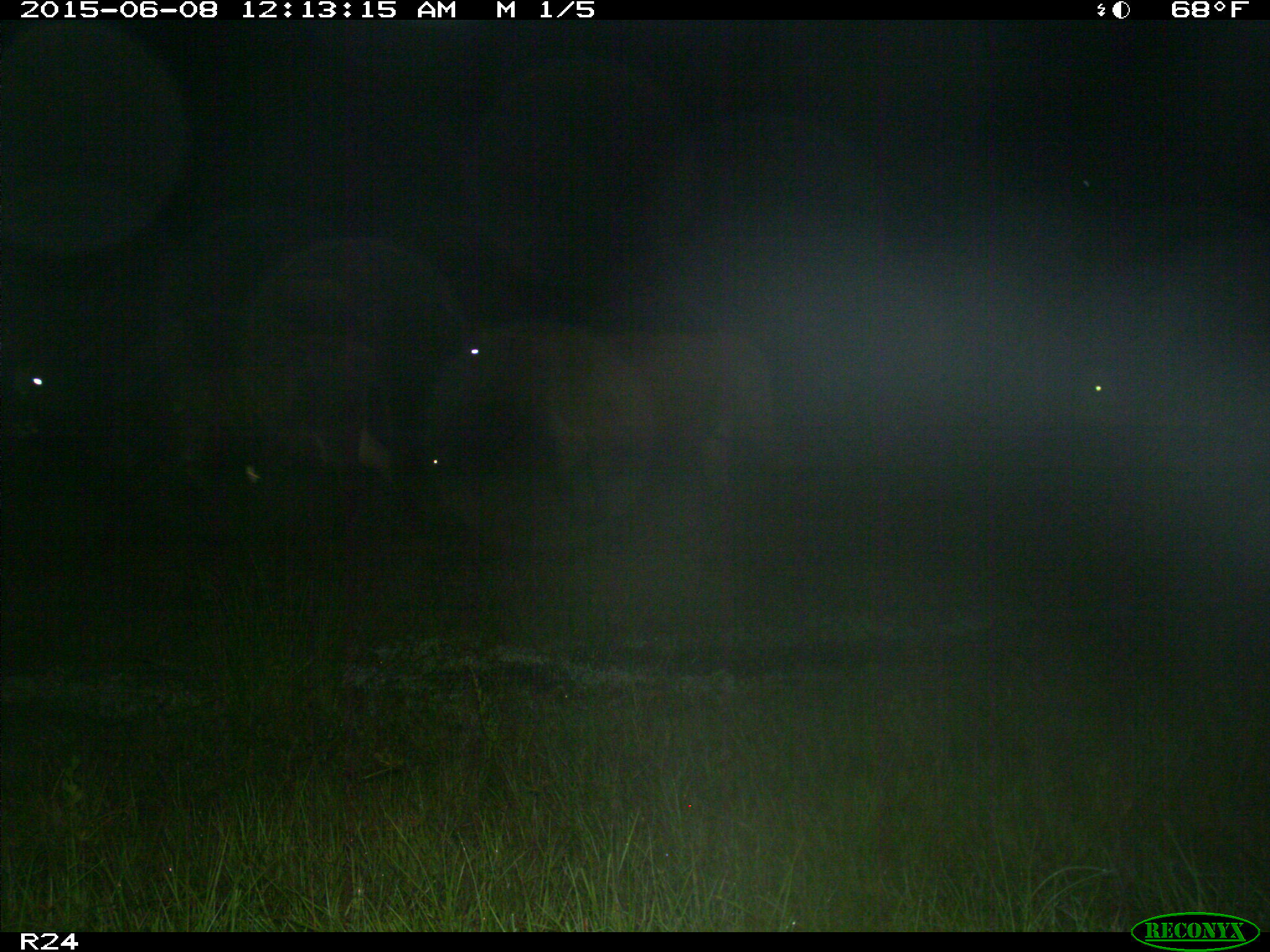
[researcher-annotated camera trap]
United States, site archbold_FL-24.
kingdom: Animalia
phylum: Chordata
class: Mammalia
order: Artiodactyla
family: Cervidae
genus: Odocoileus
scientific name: Odocoileus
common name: deer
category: unidentified deer